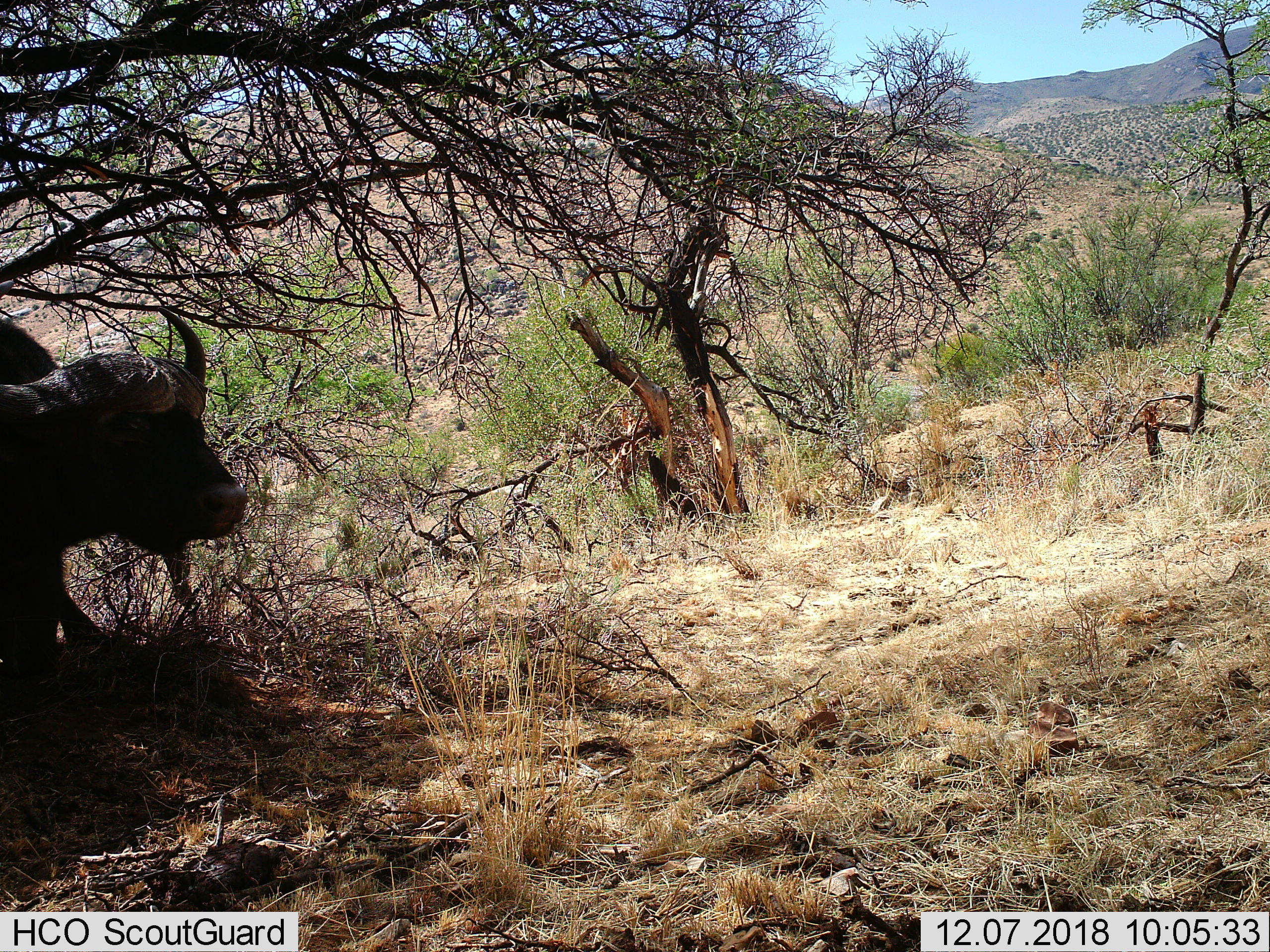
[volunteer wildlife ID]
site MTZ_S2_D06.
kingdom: Animalia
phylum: Chordata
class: Mammalia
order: Artiodactyla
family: Bovidae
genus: Syncerus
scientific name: Syncerus caffer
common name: african buffalo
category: buffalo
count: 1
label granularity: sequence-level